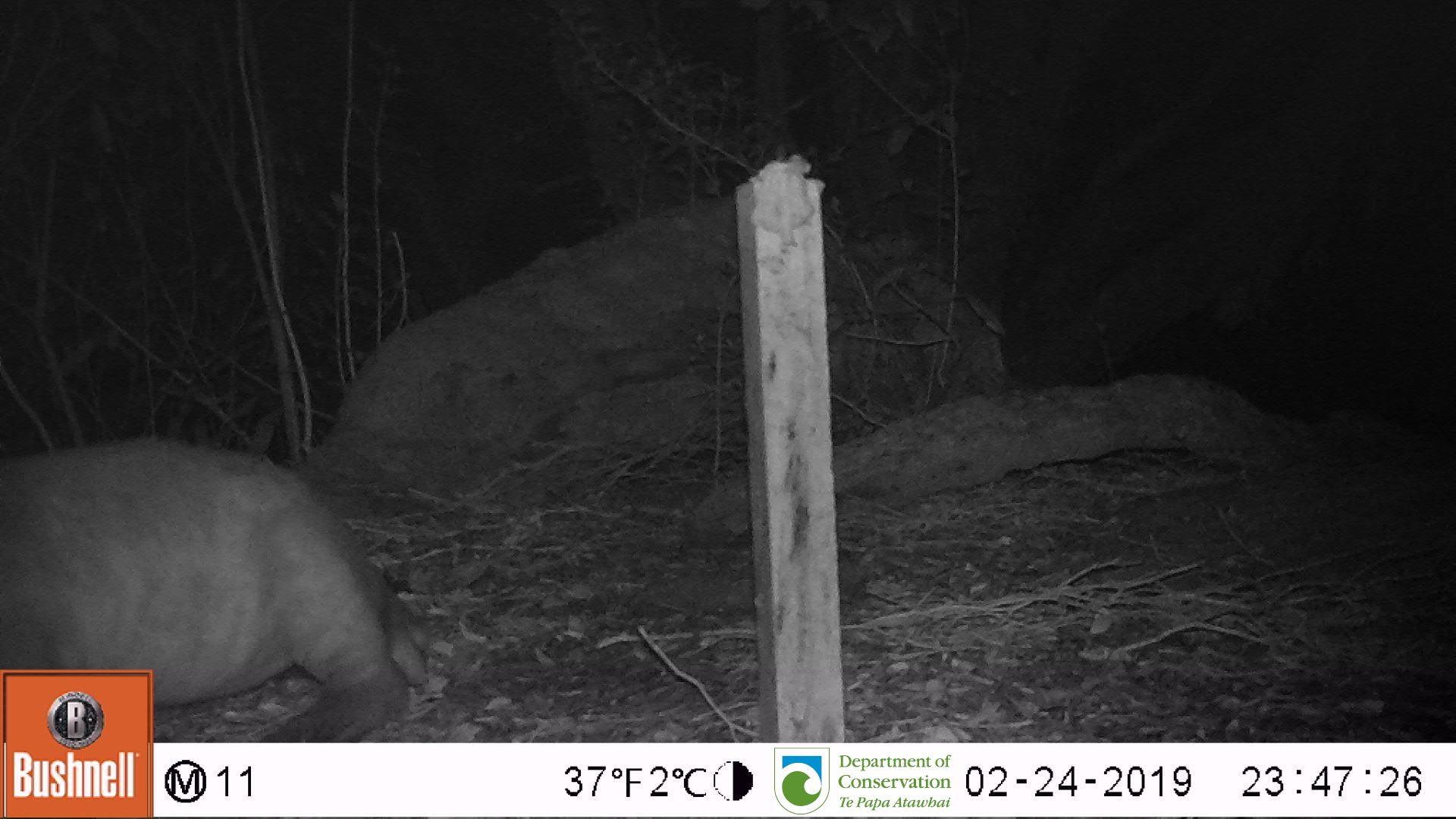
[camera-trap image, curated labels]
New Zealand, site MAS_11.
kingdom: Animalia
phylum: Chordata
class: Mammalia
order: Carnivora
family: Otariidae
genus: Phocarctos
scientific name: Phocarctos hookeri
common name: new zealand sea lion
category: sealion